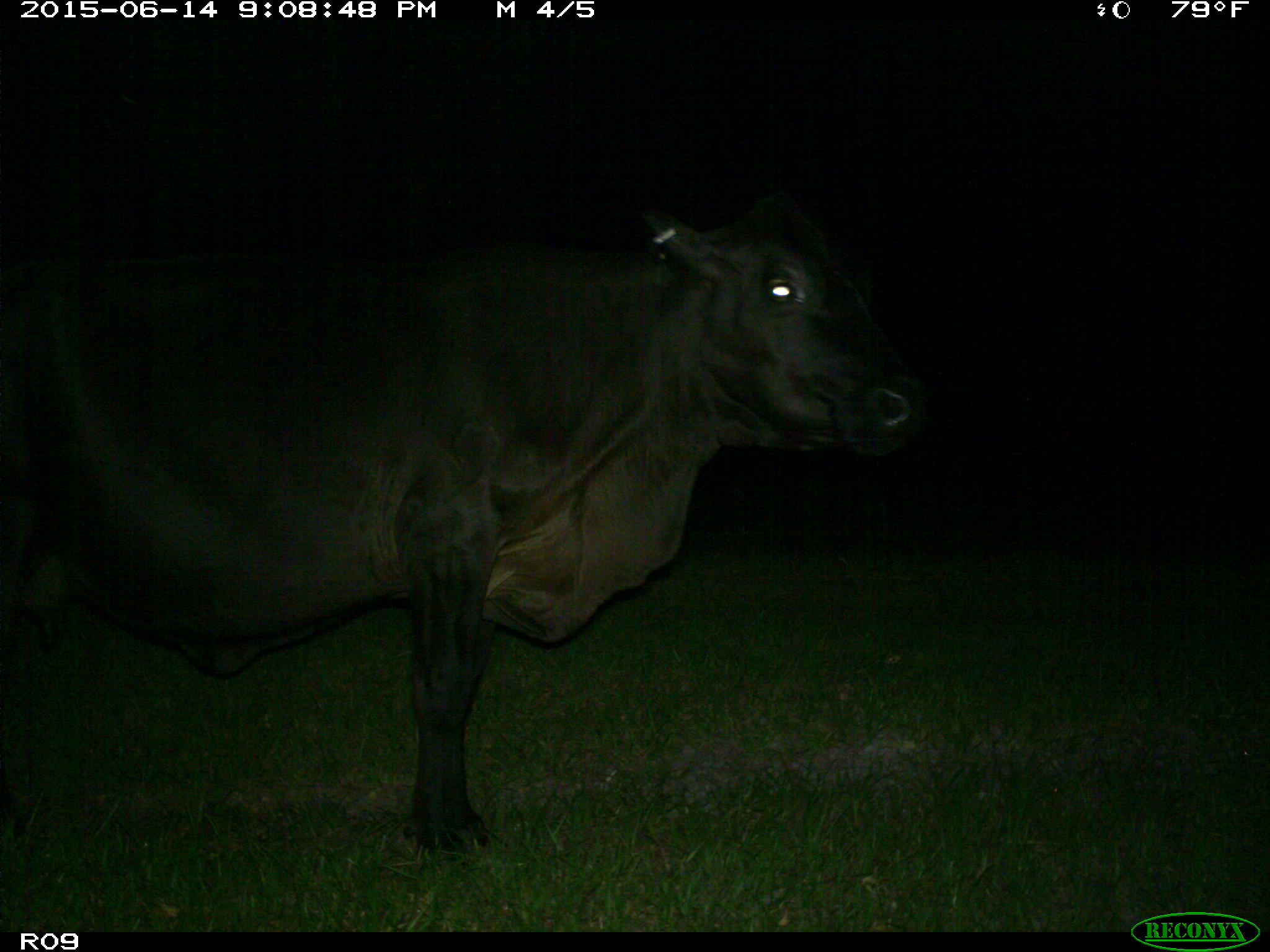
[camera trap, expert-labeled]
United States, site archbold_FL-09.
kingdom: Animalia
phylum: Chordata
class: Mammalia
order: Artiodactyla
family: Bovidae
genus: Bos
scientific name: Bos taurus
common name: domestic cow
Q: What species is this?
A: Bos taurus (domestic cow).